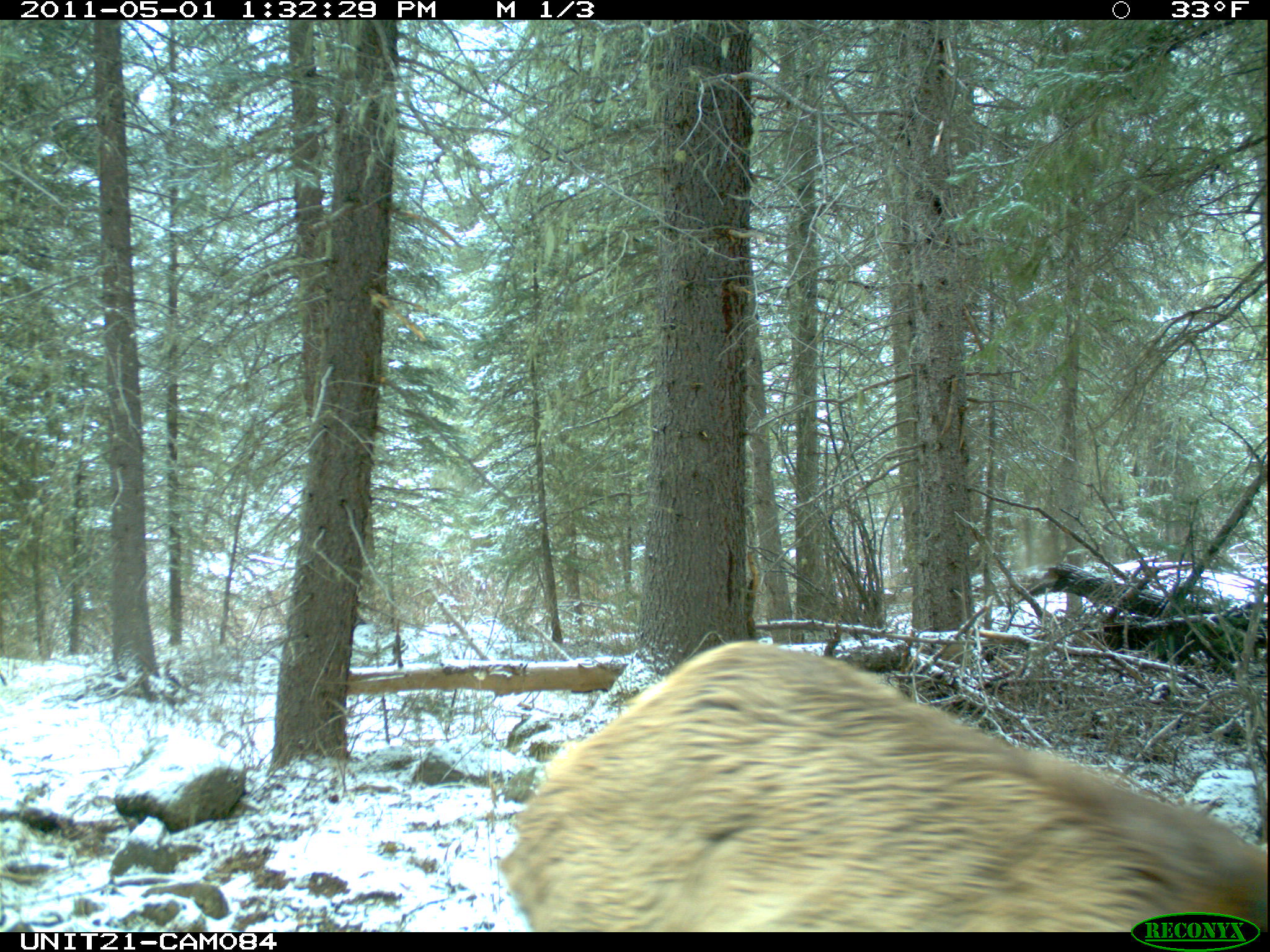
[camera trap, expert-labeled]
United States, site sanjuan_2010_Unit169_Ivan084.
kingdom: Animalia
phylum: Chordata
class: Mammalia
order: Artiodactyla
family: Cervidae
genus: Cervus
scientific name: Cervus elaphus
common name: red deer